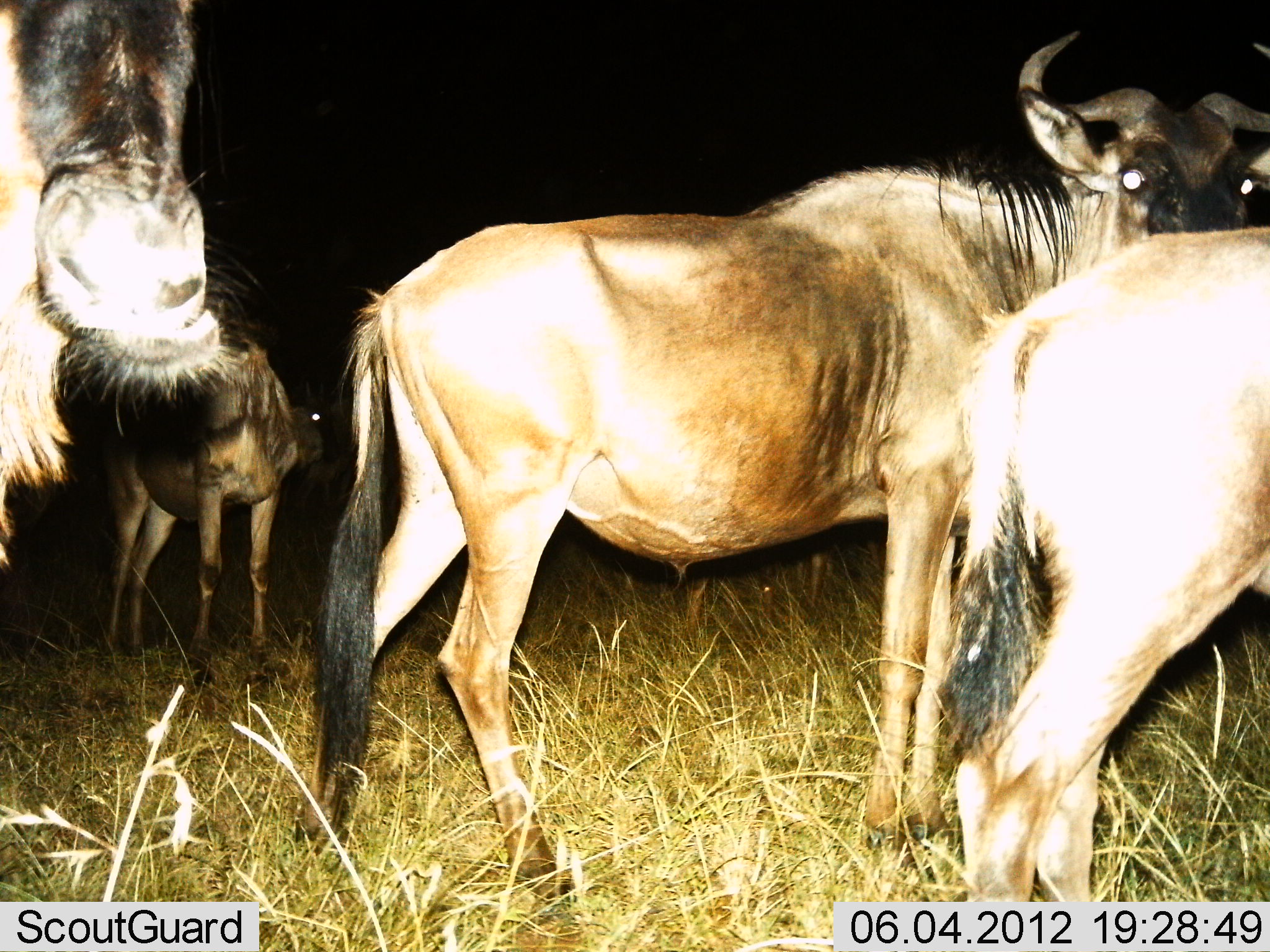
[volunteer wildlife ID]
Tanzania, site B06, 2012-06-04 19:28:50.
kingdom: Animalia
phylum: Chordata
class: Mammalia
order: Artiodactyla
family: Bovidae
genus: Connochaetes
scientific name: Connochaetes taurinus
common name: blue wildebeest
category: wildebeest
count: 4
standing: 100%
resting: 0%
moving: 10%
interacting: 0%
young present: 0%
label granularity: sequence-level